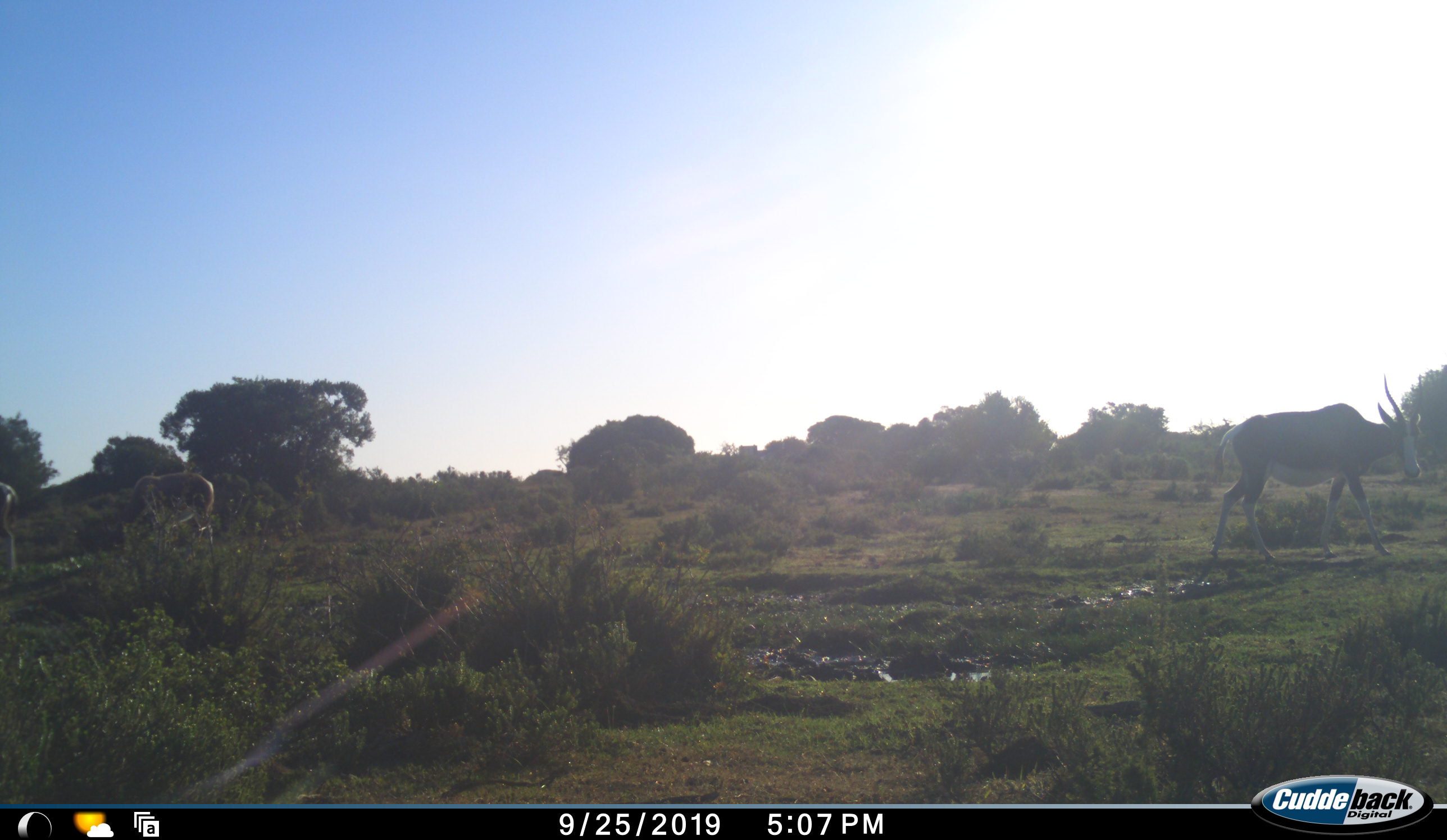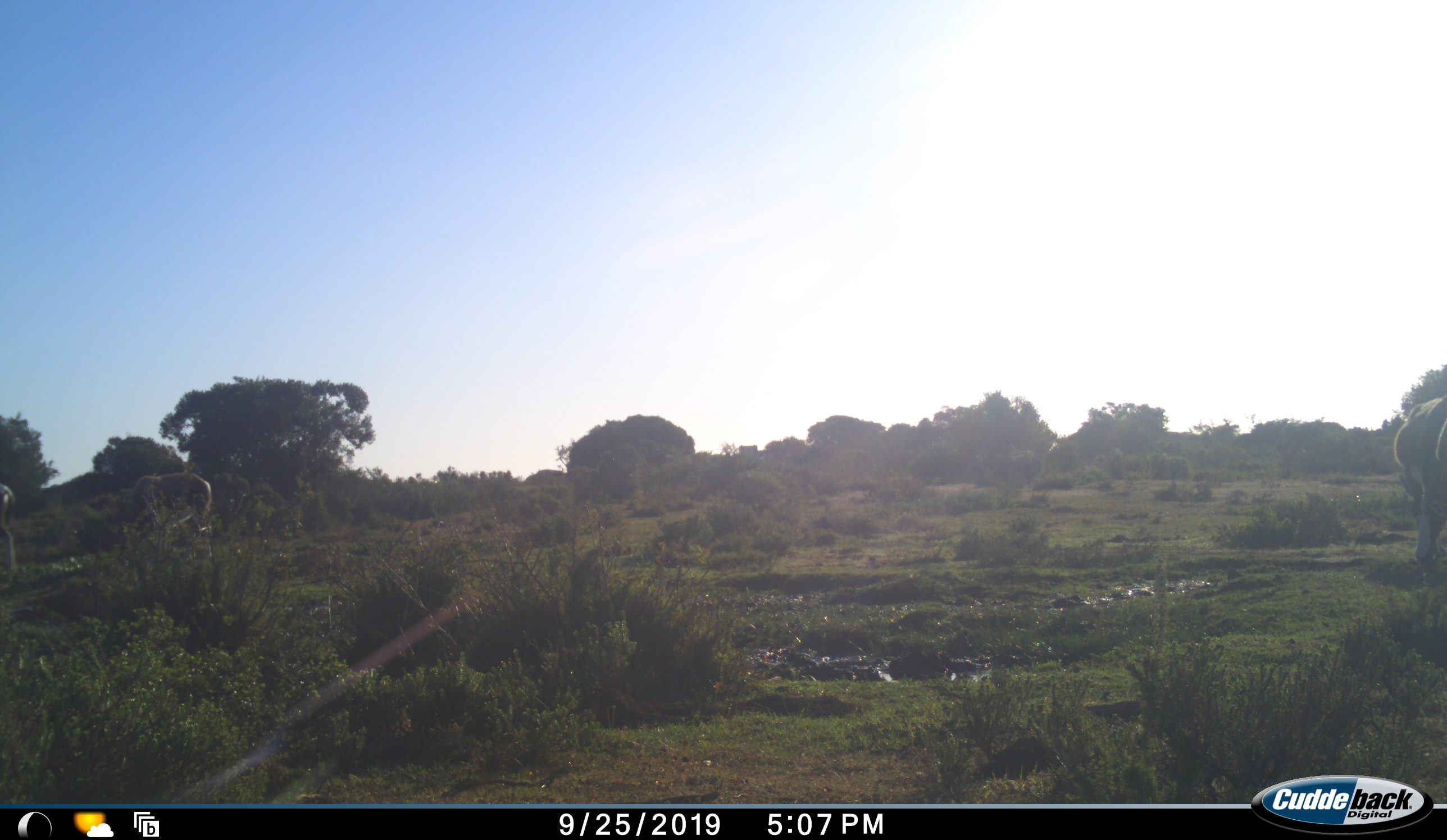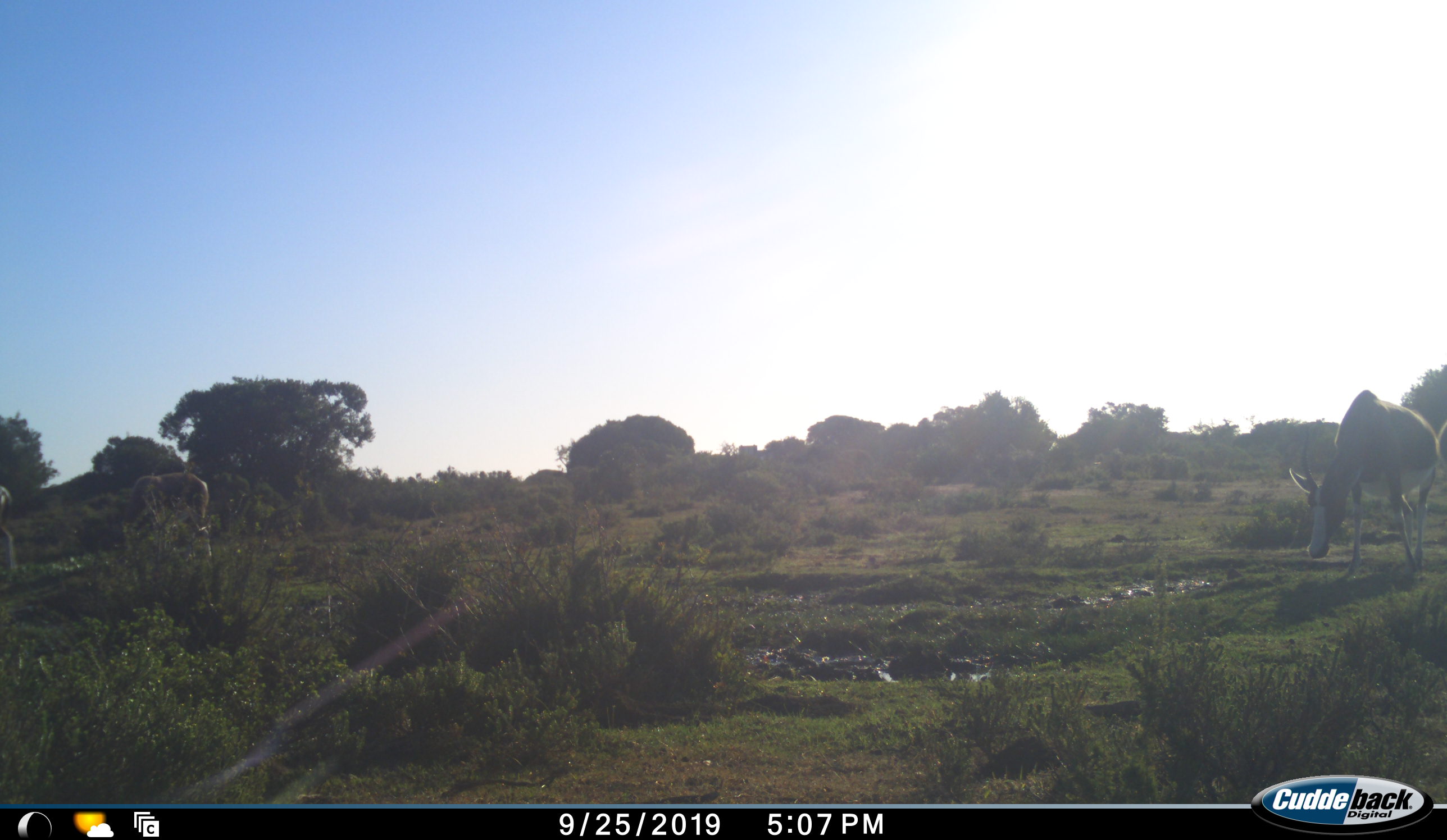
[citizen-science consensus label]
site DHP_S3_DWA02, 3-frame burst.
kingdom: Animalia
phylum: Chordata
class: Mammalia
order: Artiodactyla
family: Bovidae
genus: Damaliscus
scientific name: Damaliscus pygargus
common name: bontebok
Bontebok (Damaliscus pygargus), count 3. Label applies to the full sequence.